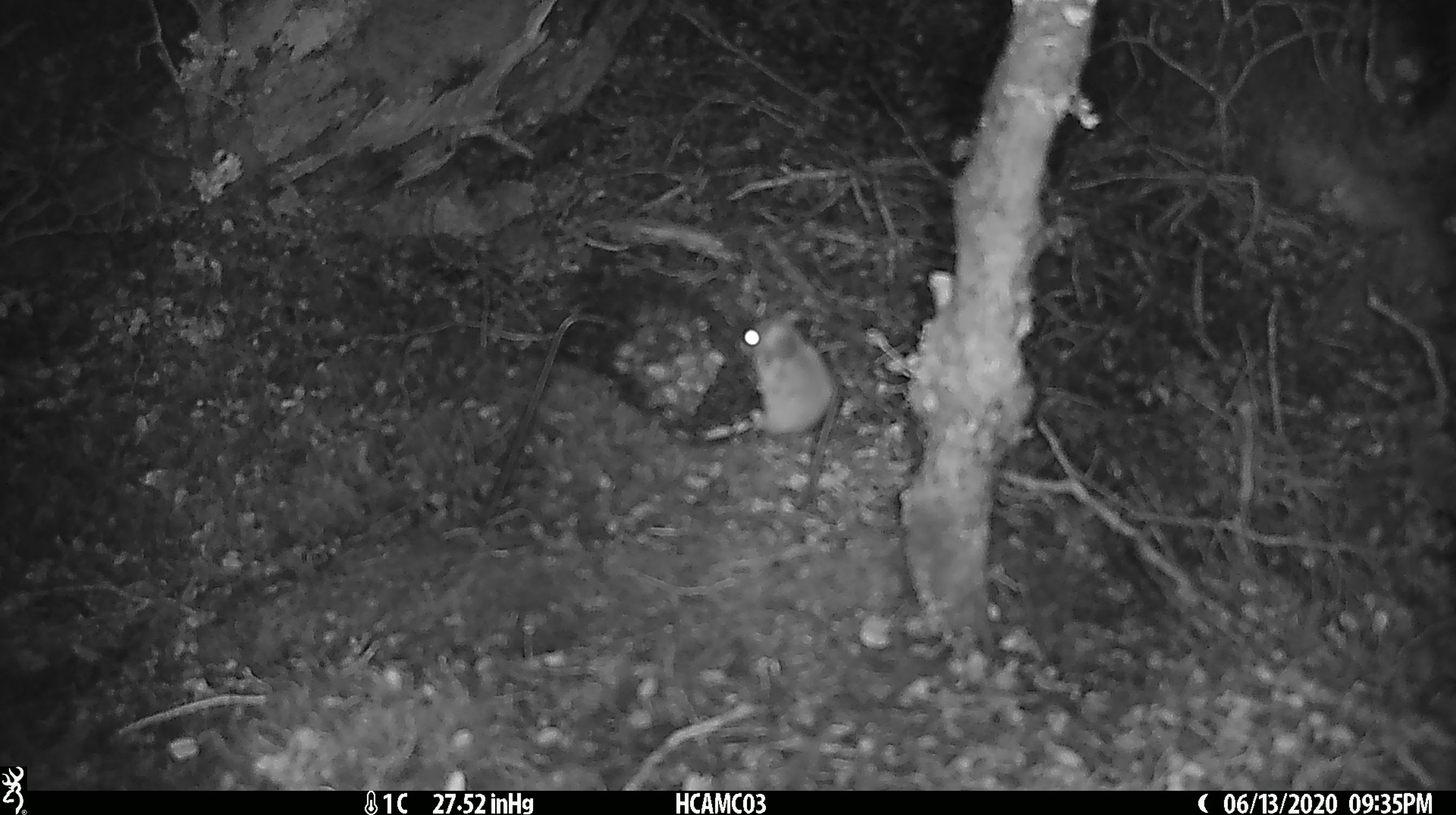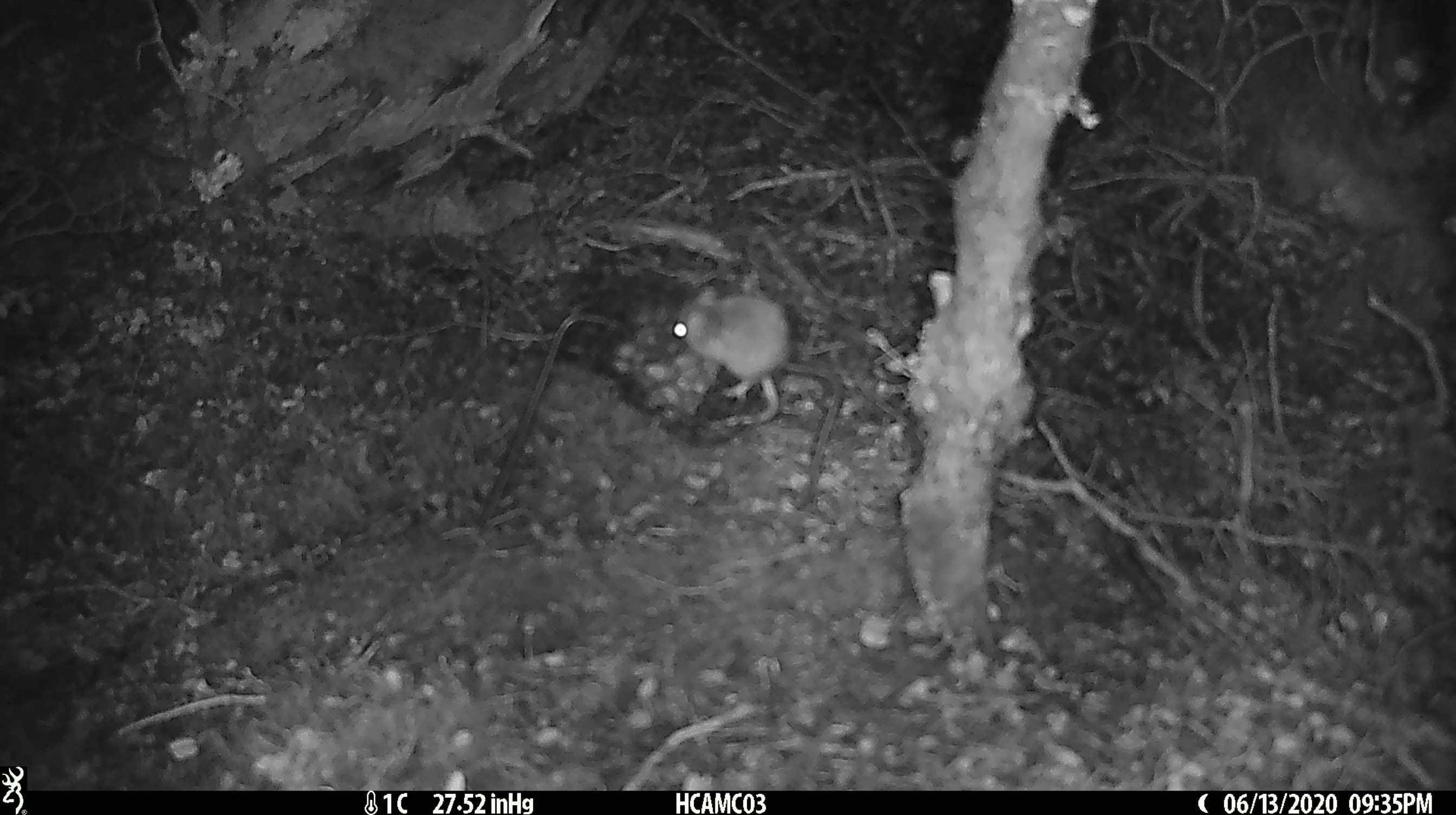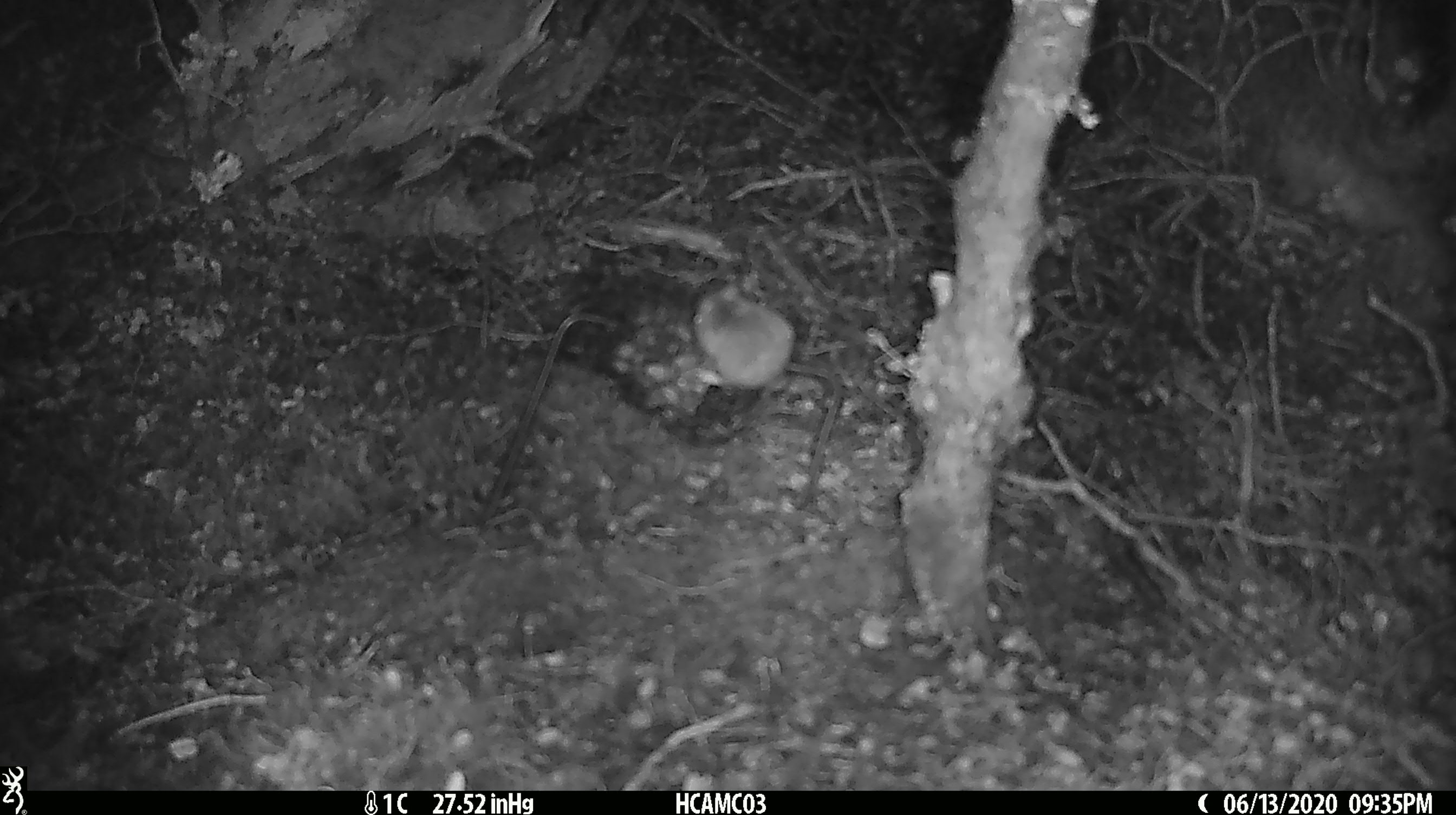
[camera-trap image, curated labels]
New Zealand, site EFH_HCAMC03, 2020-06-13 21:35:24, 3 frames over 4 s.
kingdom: Animalia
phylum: Chordata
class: Mammalia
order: Rodentia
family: Muridae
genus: Mus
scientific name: Mus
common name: mouse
Mouse (Mus).